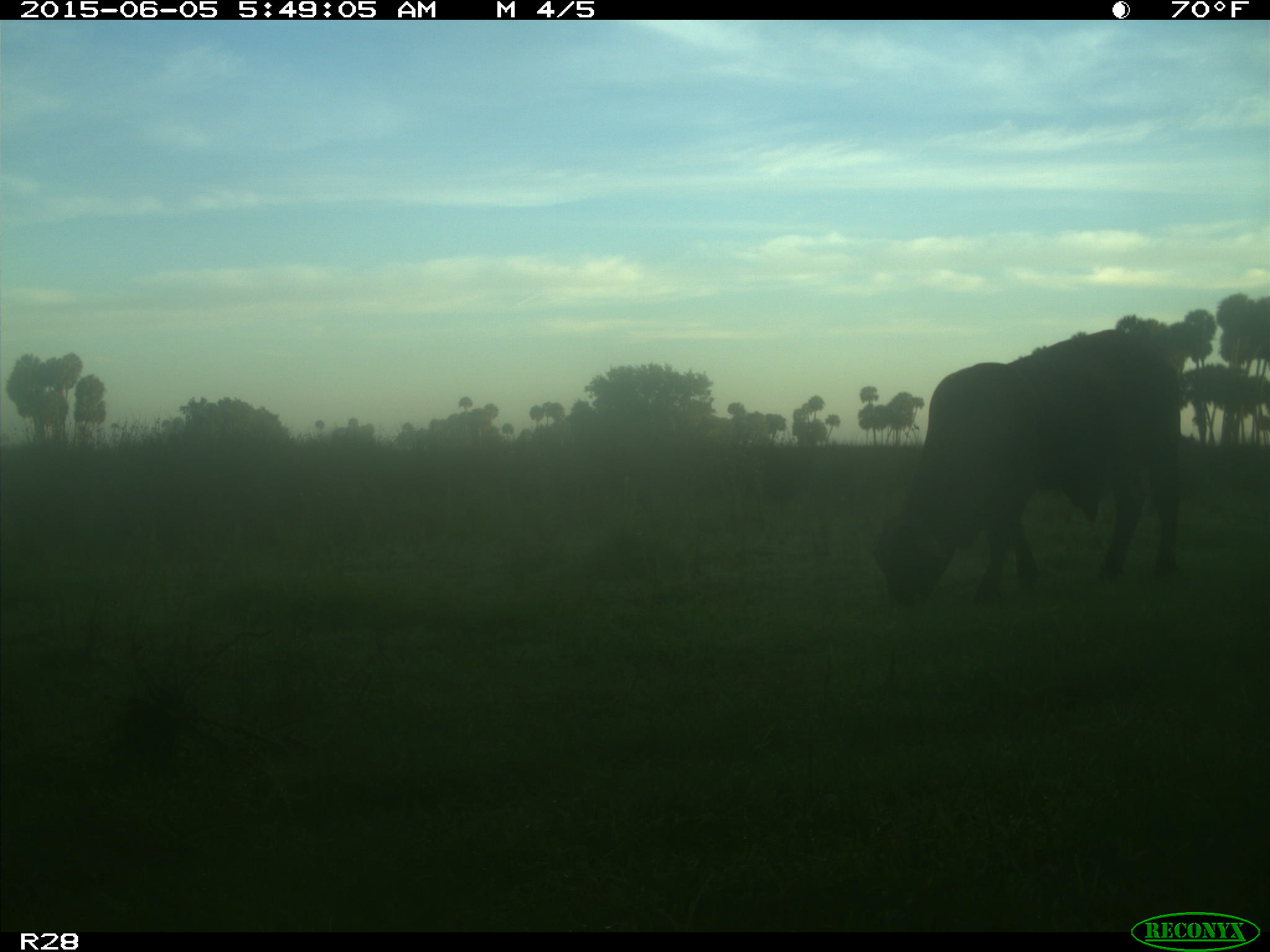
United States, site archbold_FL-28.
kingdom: Animalia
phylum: Chordata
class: Mammalia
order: Artiodactyla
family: Bovidae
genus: Bos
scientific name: Bos taurus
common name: domestic cow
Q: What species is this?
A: Bos taurus (domestic cow).